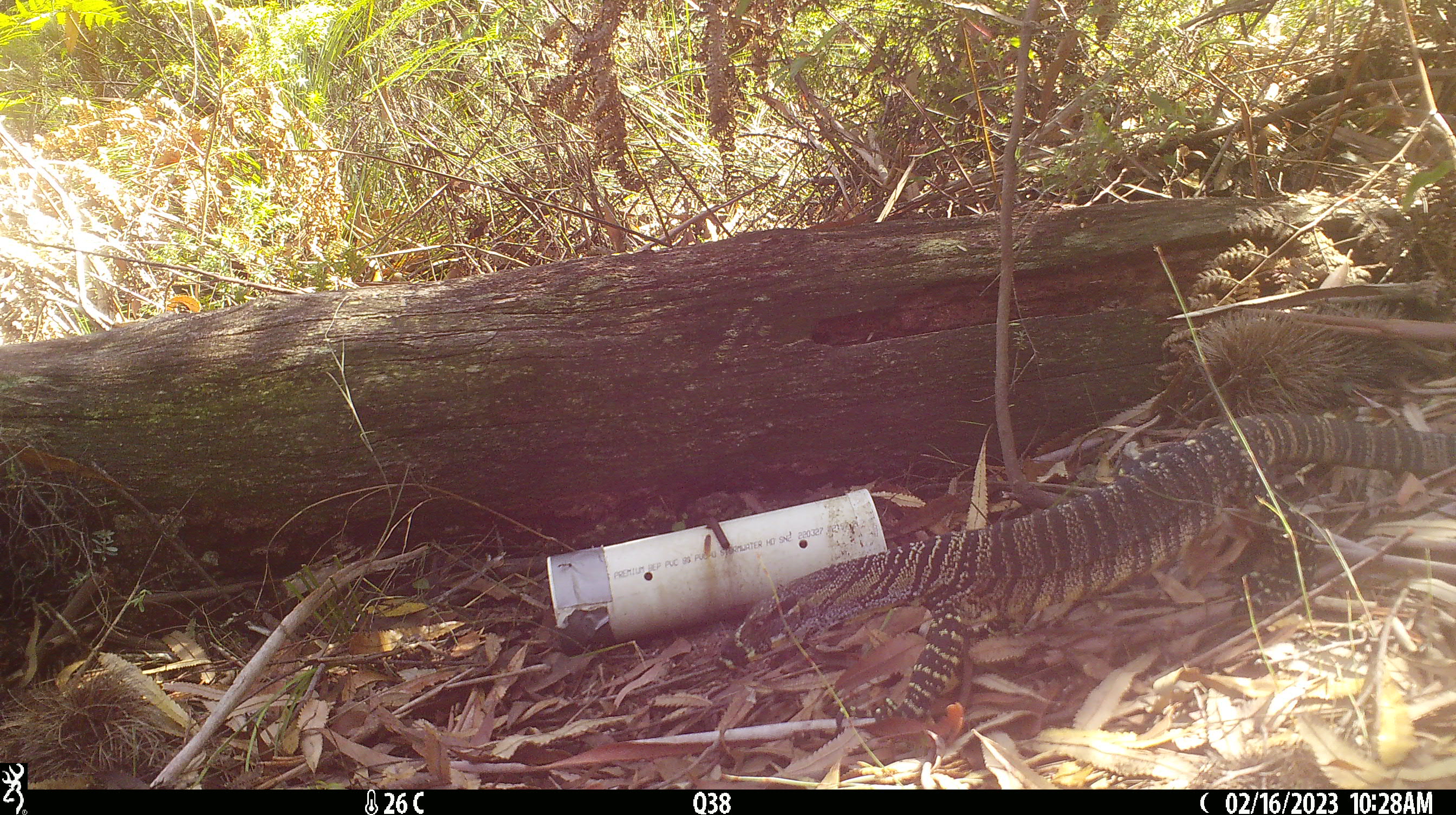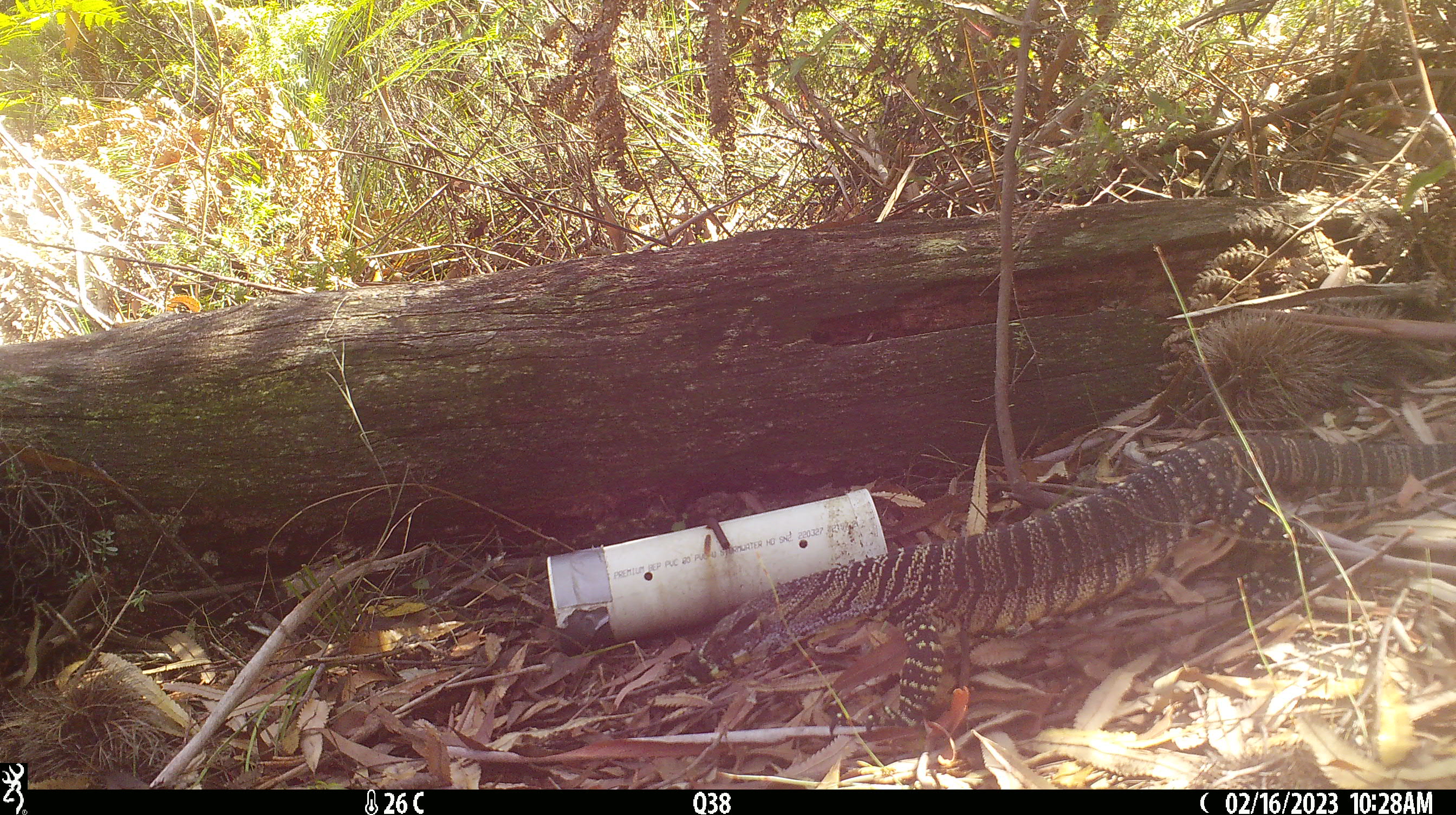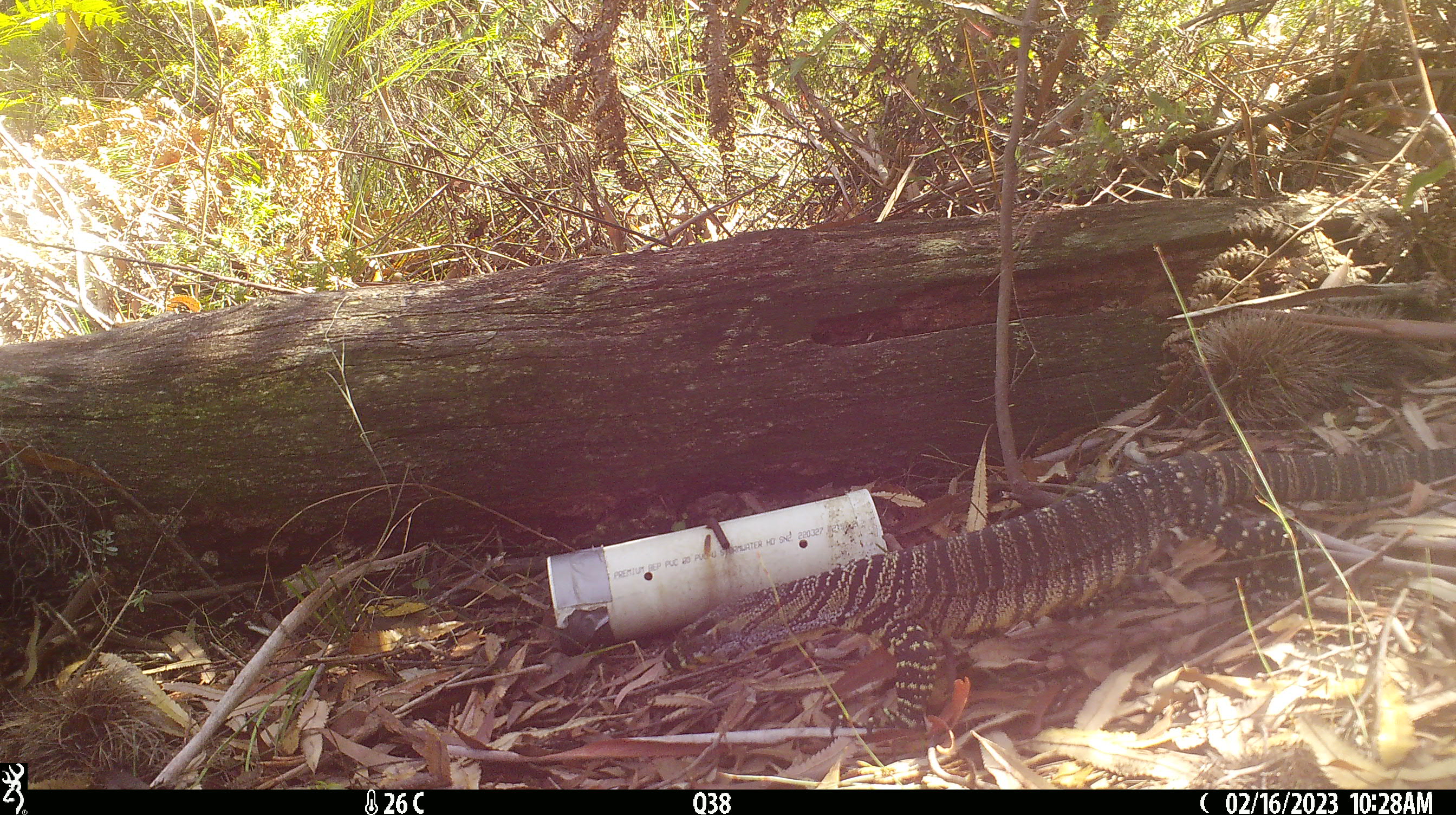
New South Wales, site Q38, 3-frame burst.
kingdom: Animalia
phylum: Chordata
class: Reptilia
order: Squamata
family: Varanidae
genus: Varanus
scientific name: Varanus varius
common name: lace monitor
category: goanna